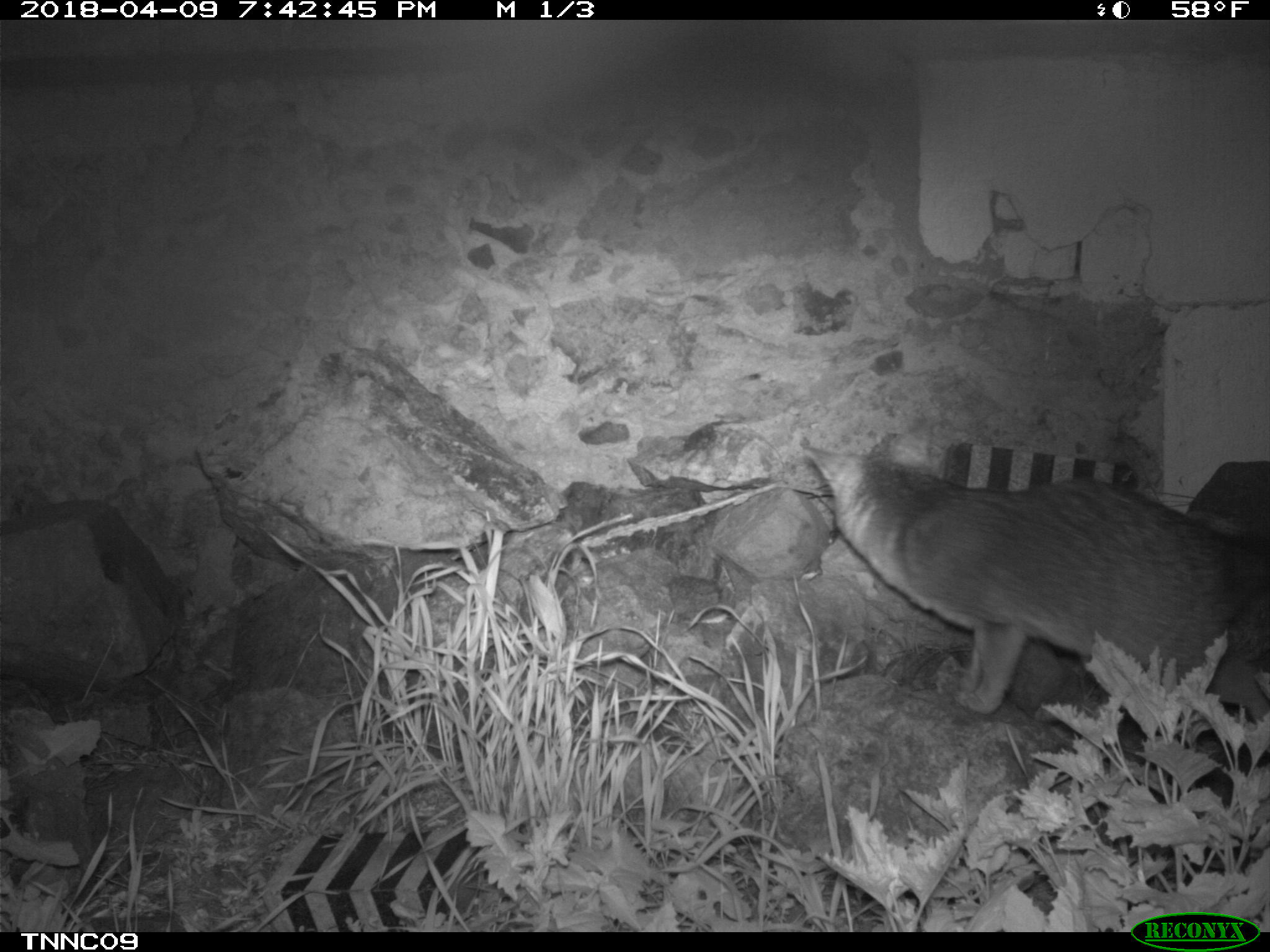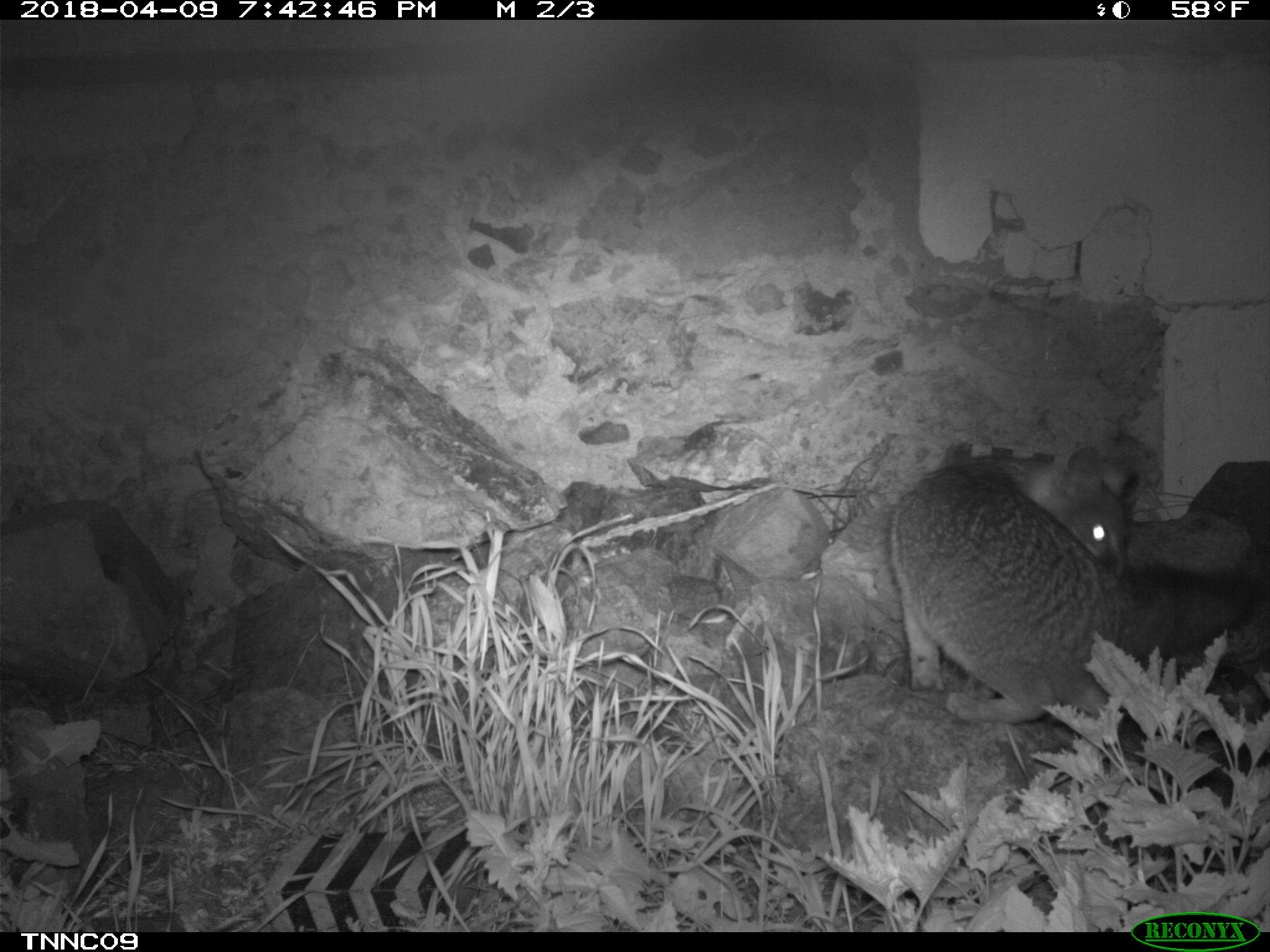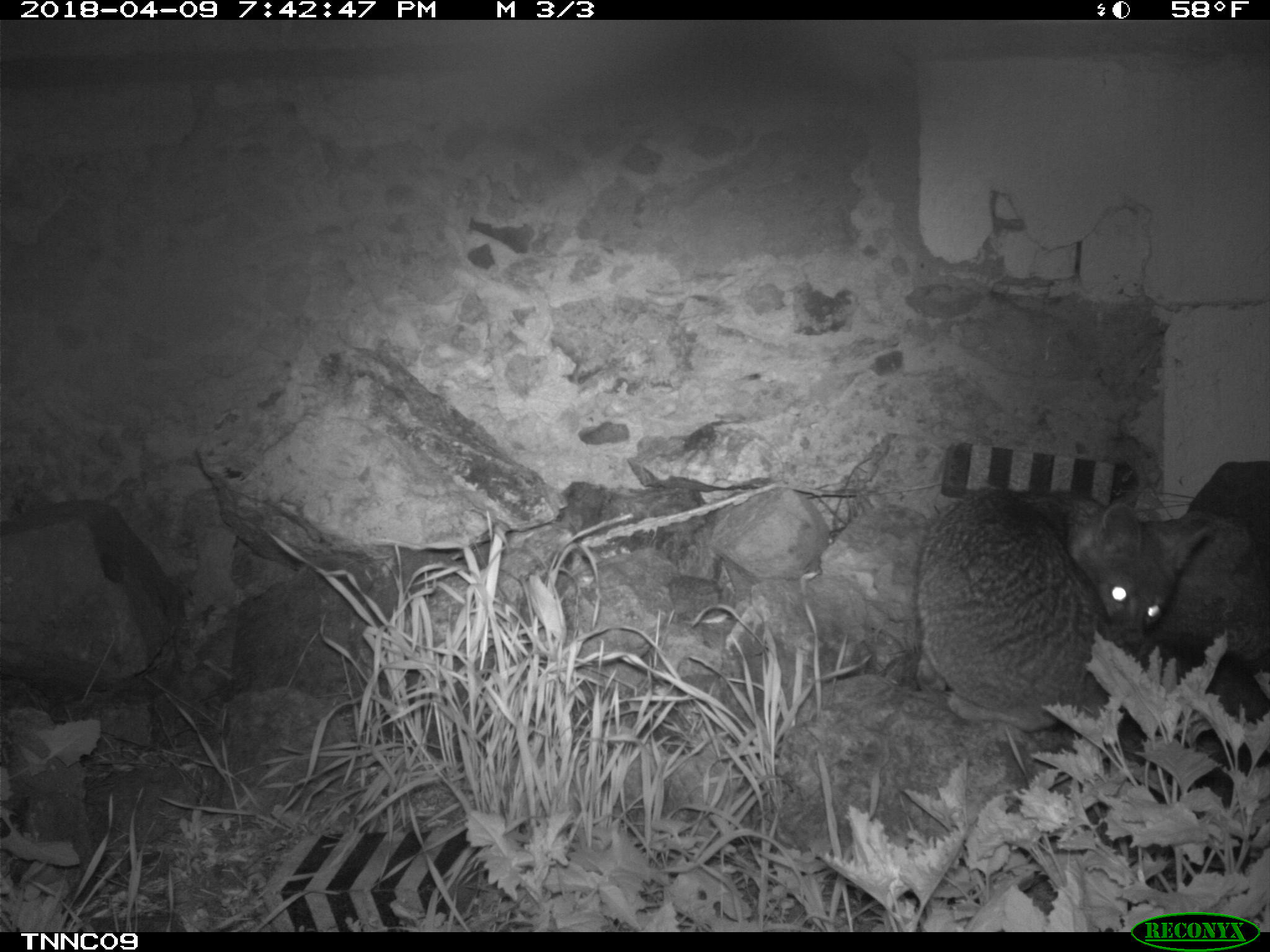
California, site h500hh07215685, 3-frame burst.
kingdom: Animalia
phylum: Chordata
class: Mammalia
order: Carnivora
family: Canidae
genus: Urocyon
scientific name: Urocyon littoralis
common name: island fox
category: fox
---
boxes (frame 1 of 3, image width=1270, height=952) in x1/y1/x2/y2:
fox: 799/416/1269/723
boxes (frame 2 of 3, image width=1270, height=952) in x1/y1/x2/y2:
fox: 887/446/1269/723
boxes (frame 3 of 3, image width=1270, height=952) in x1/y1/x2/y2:
fox: 911/483/1214/736